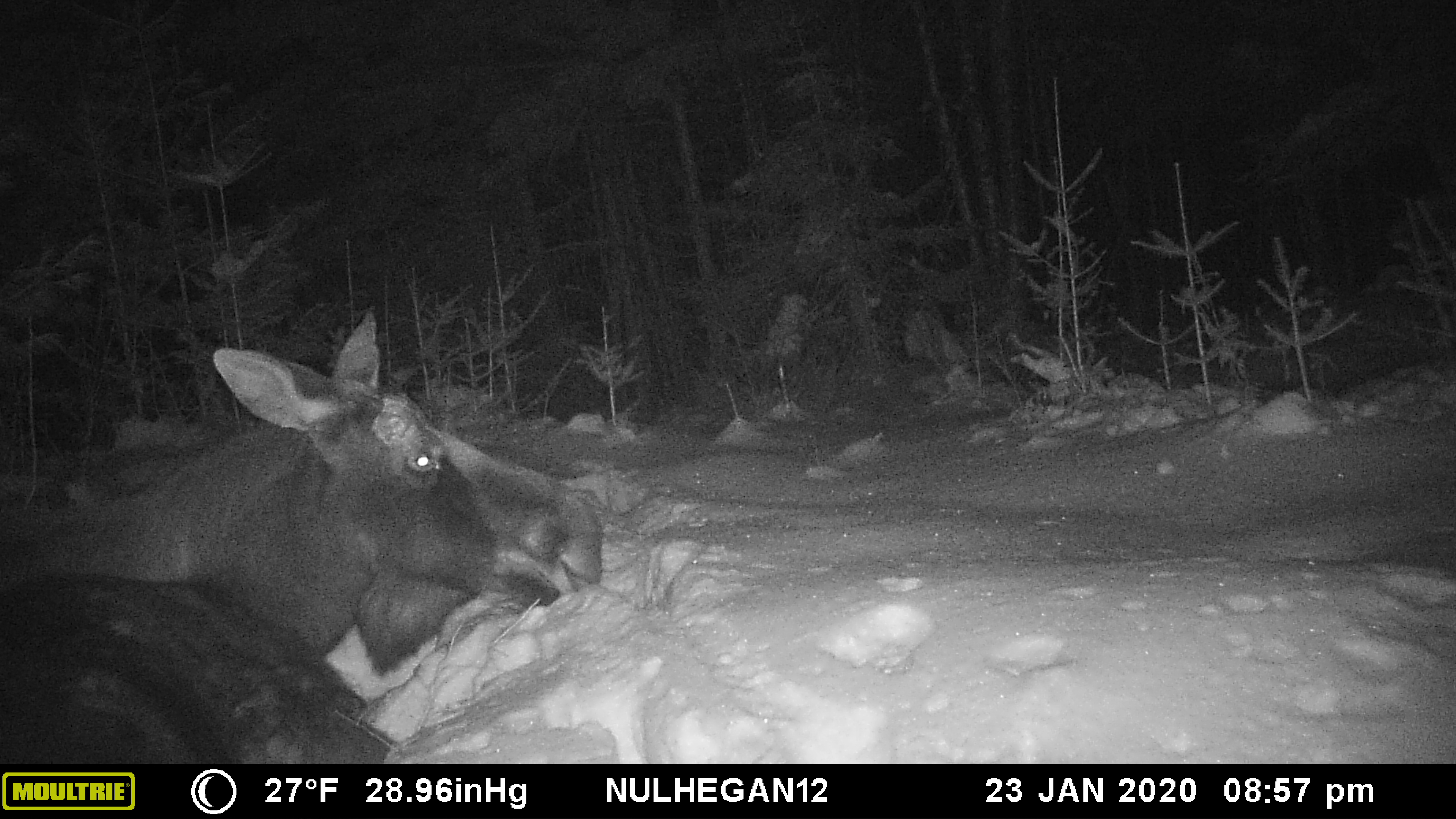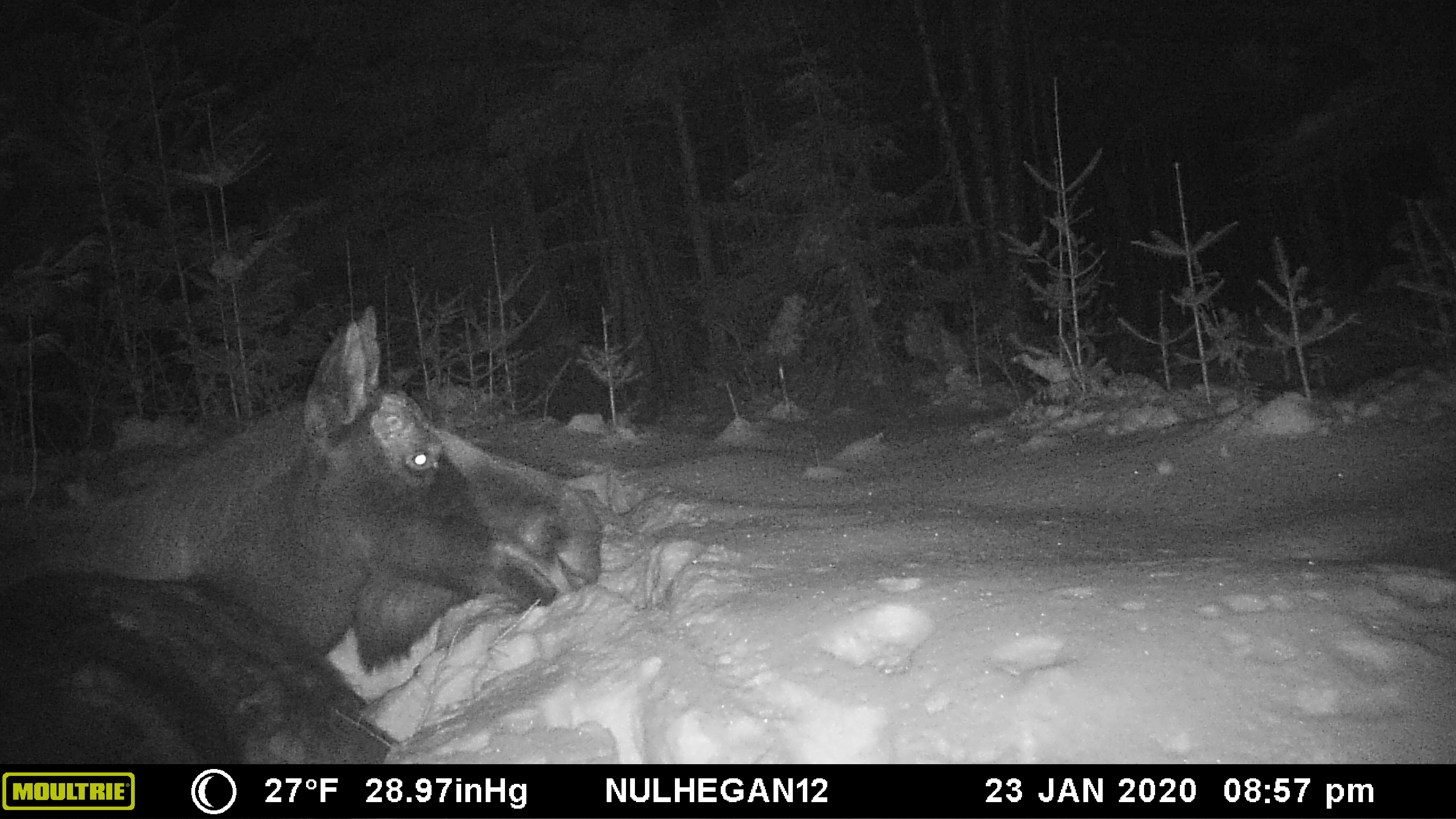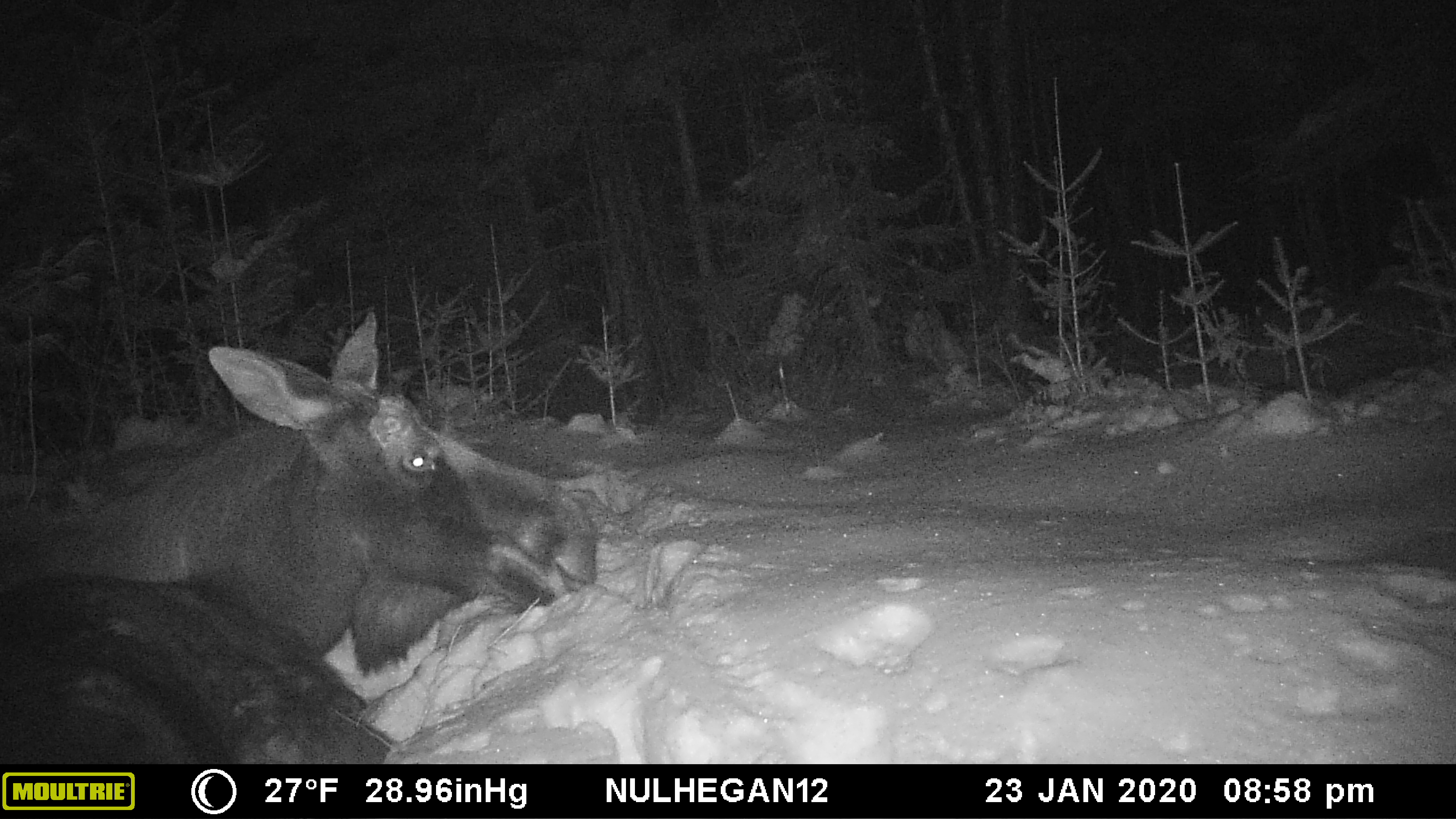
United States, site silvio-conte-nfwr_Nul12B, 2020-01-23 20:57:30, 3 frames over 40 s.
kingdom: Animalia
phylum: Chordata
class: Mammalia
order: Artiodactyla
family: Cervidae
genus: Alces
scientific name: Alces alces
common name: moose